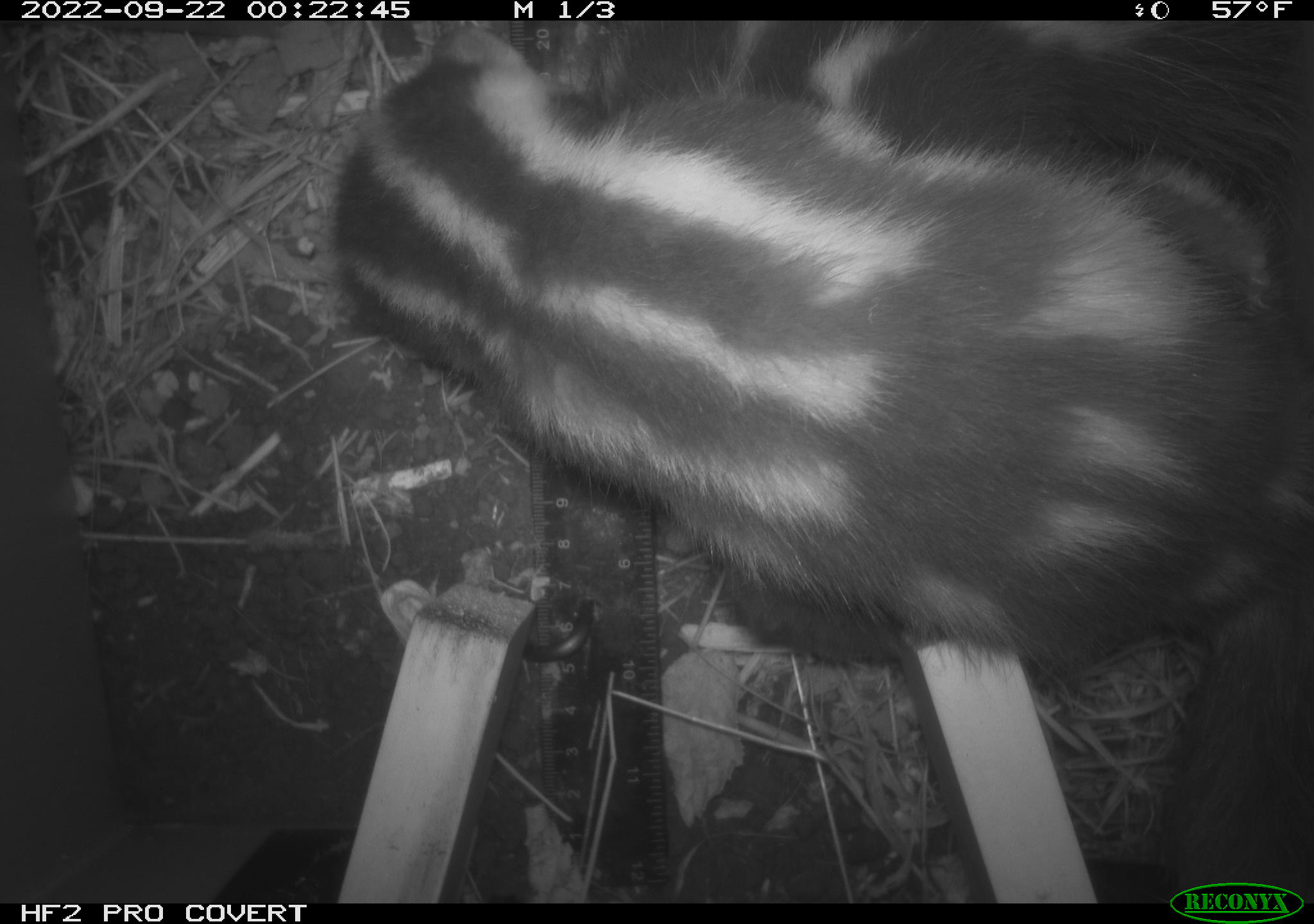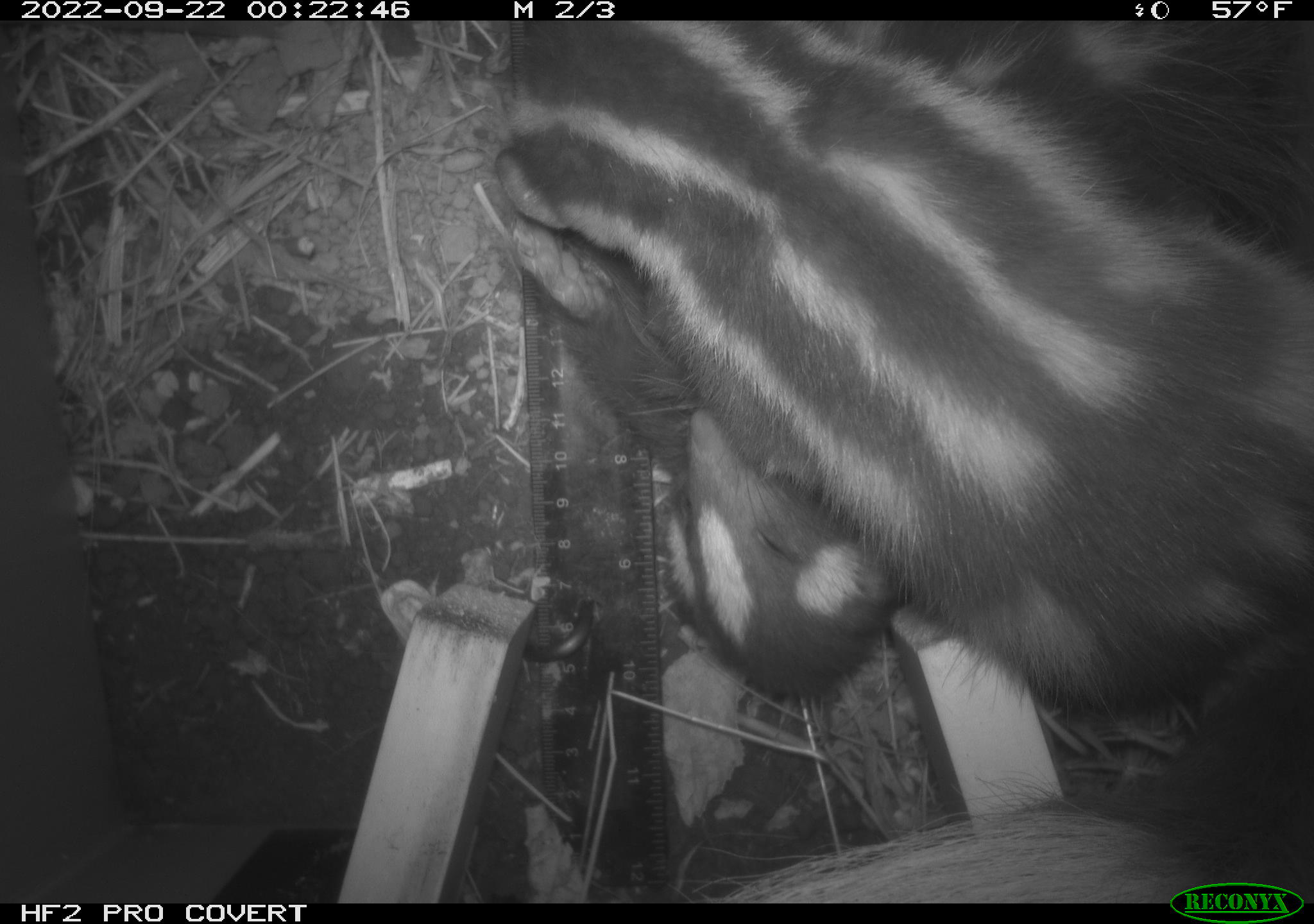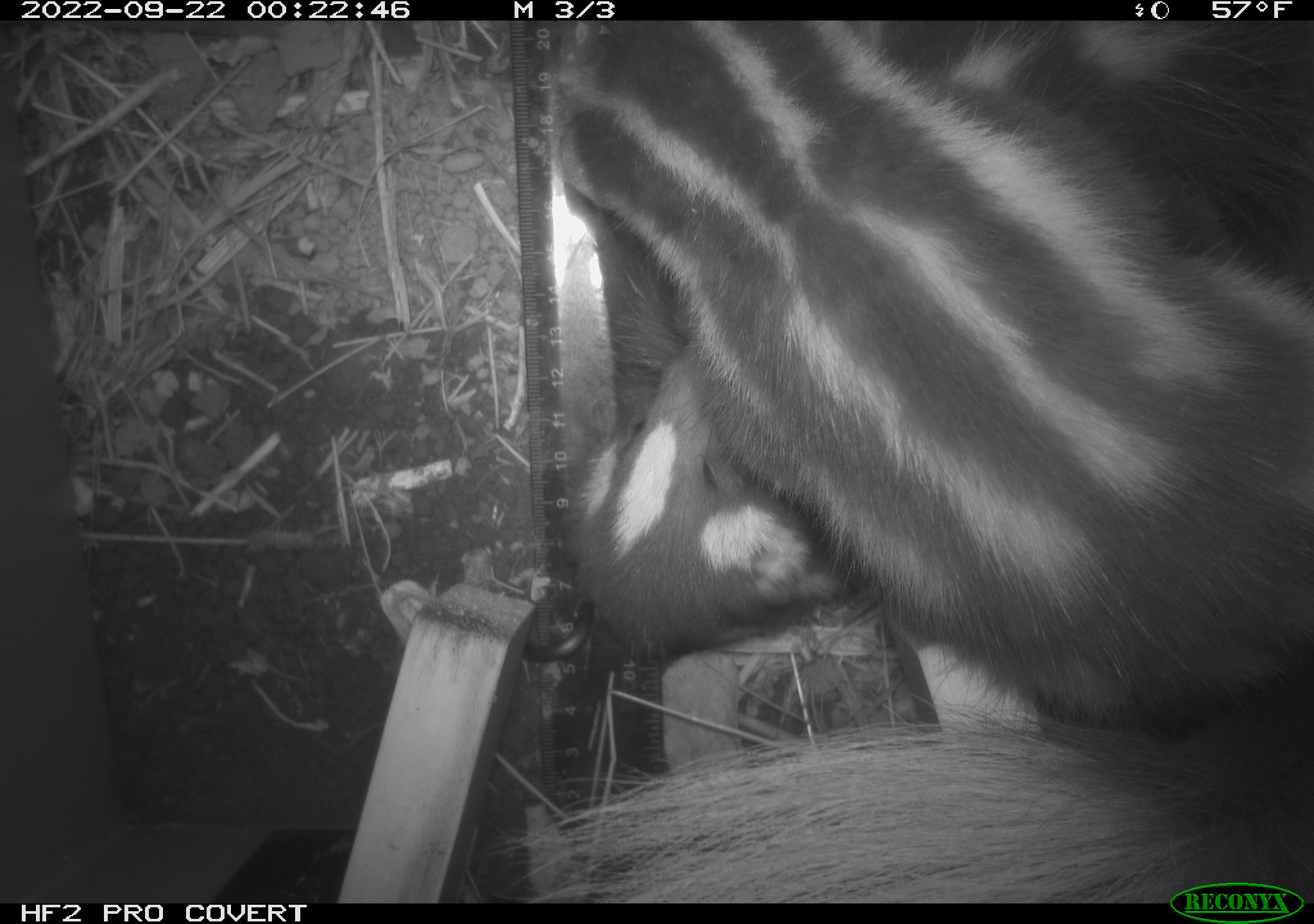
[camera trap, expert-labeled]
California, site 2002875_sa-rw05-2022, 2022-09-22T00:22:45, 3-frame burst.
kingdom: Animalia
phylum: Chordata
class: Mammalia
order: Carnivora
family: Mephitidae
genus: Spilogale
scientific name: Spilogale gracilis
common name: western spotted skunk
Western spotted skunk (Spilogale gracilis).